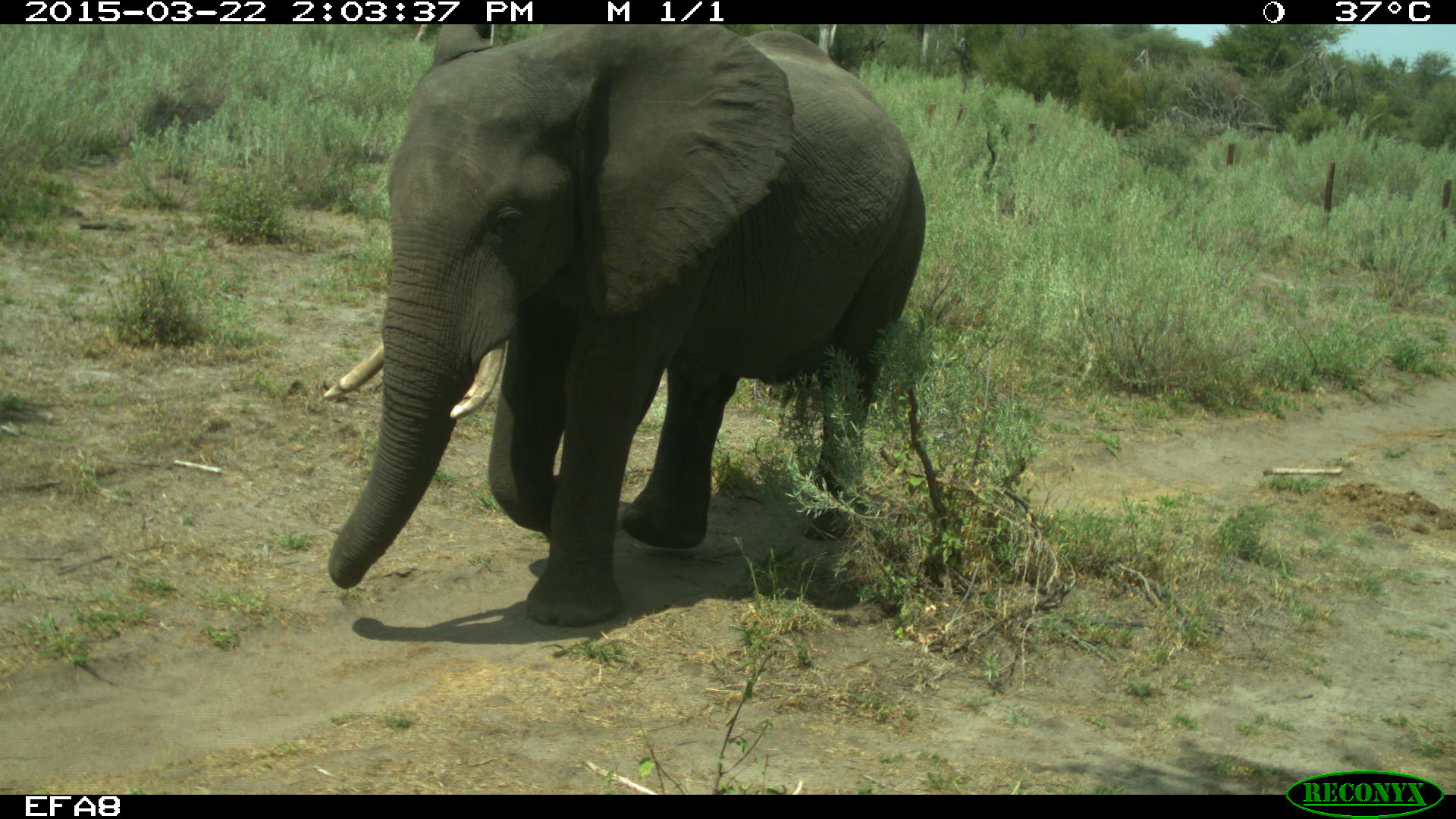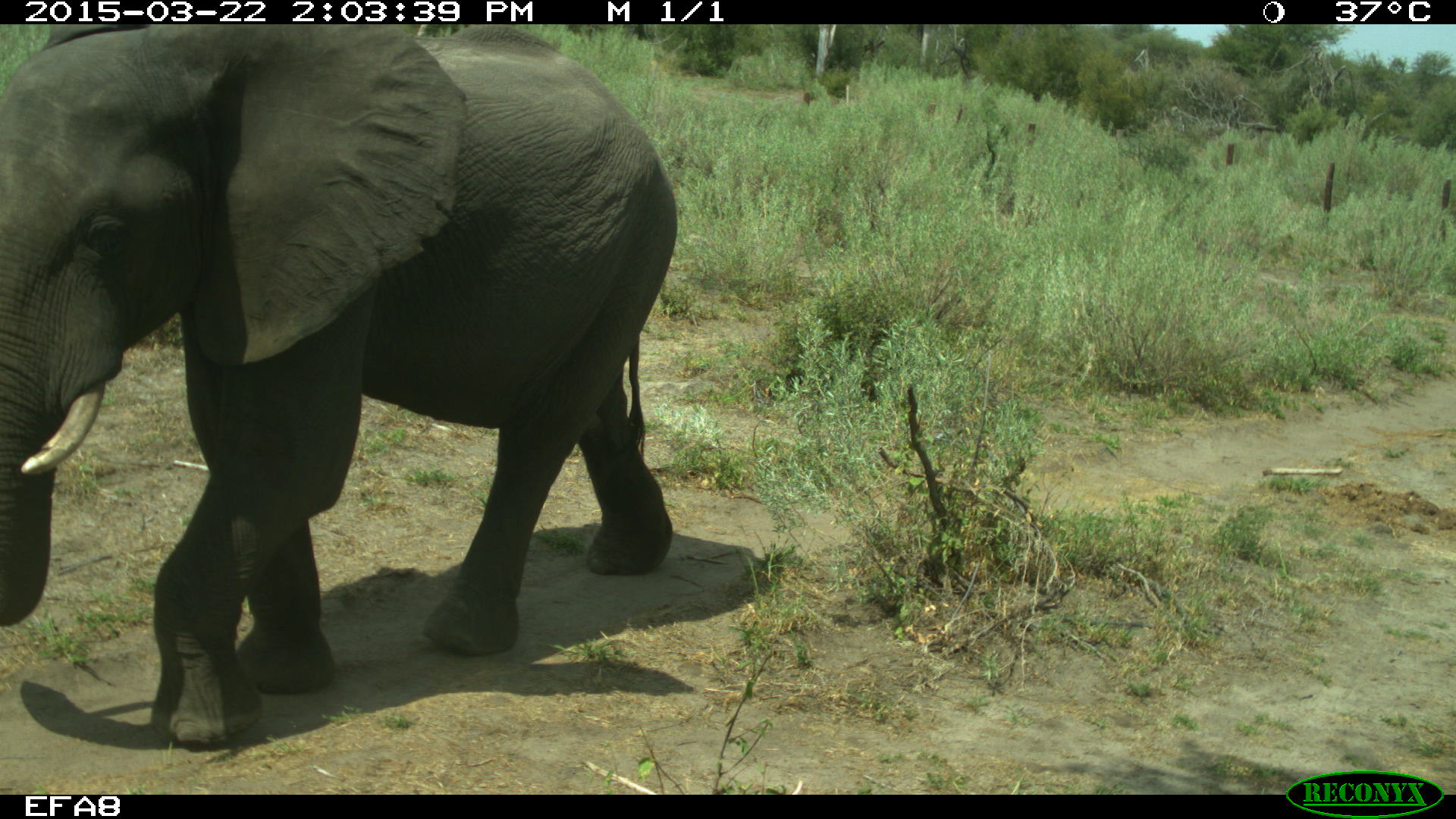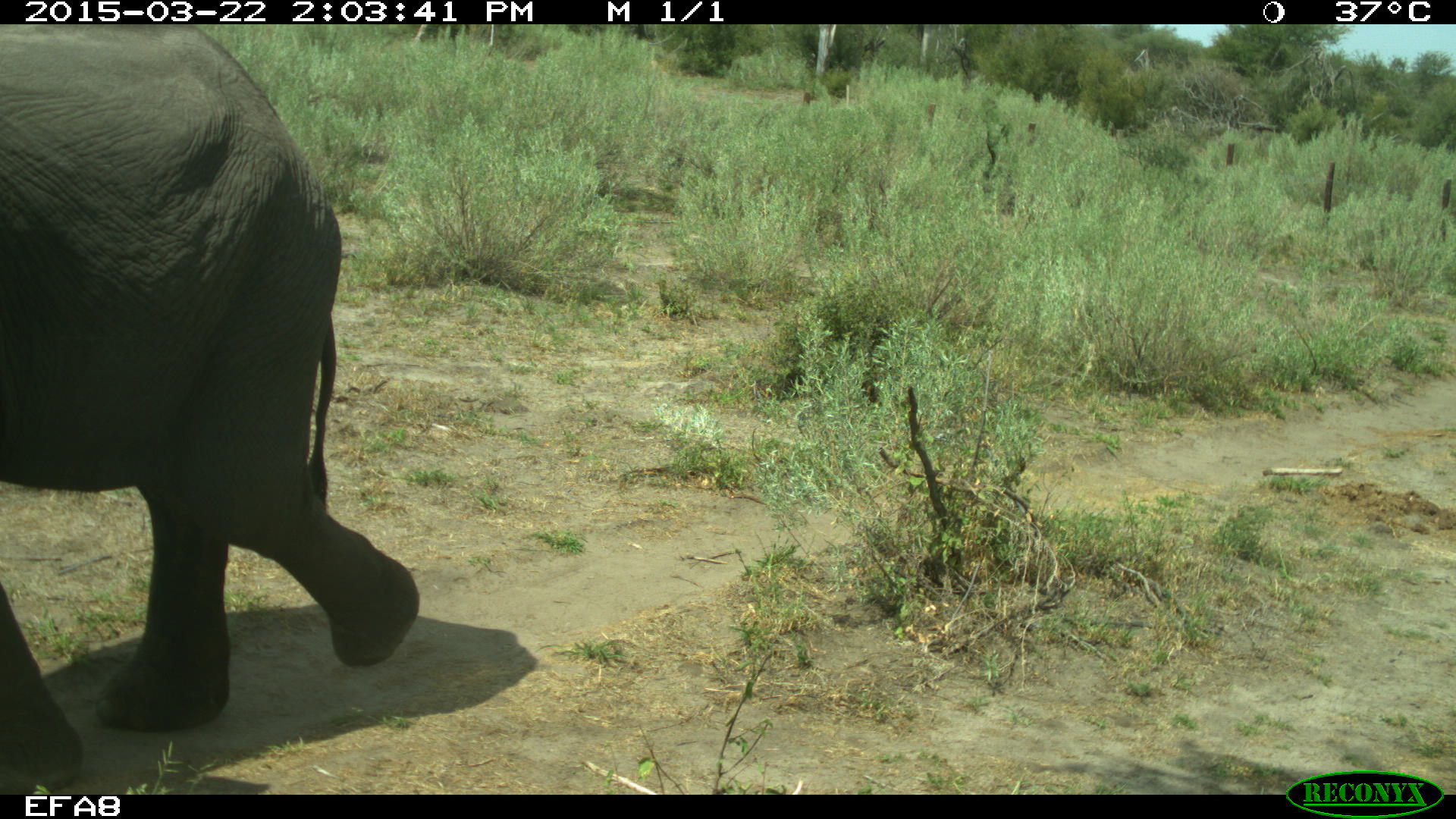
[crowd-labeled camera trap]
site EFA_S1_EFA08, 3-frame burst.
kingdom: Animalia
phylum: Chordata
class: Mammalia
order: Proboscidea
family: Elephantidae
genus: Loxodonta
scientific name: Loxodonta africana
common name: african bush elephant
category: elephant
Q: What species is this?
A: Elephant (african bush elephant) (Loxodonta africana).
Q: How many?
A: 1.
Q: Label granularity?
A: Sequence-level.